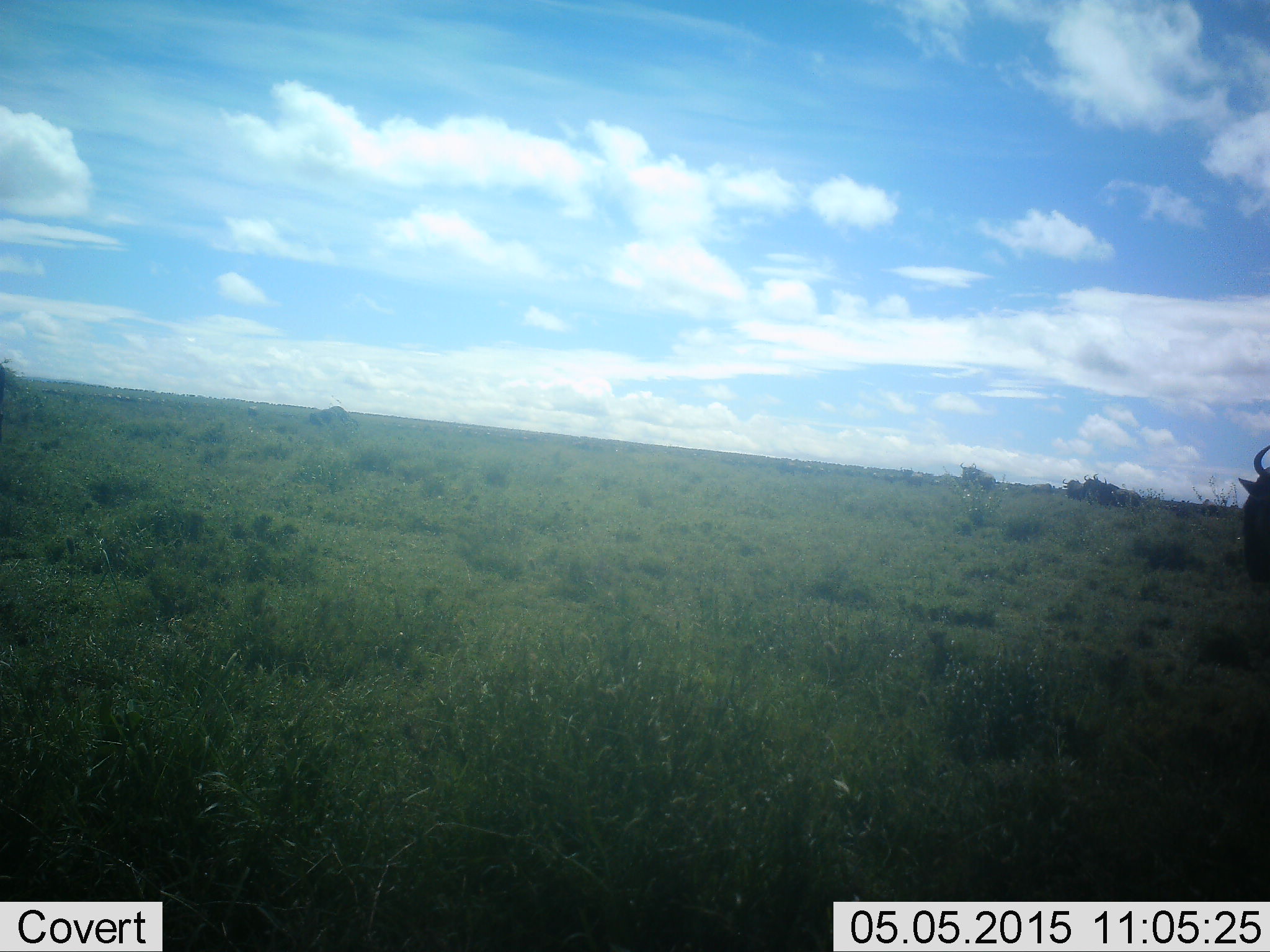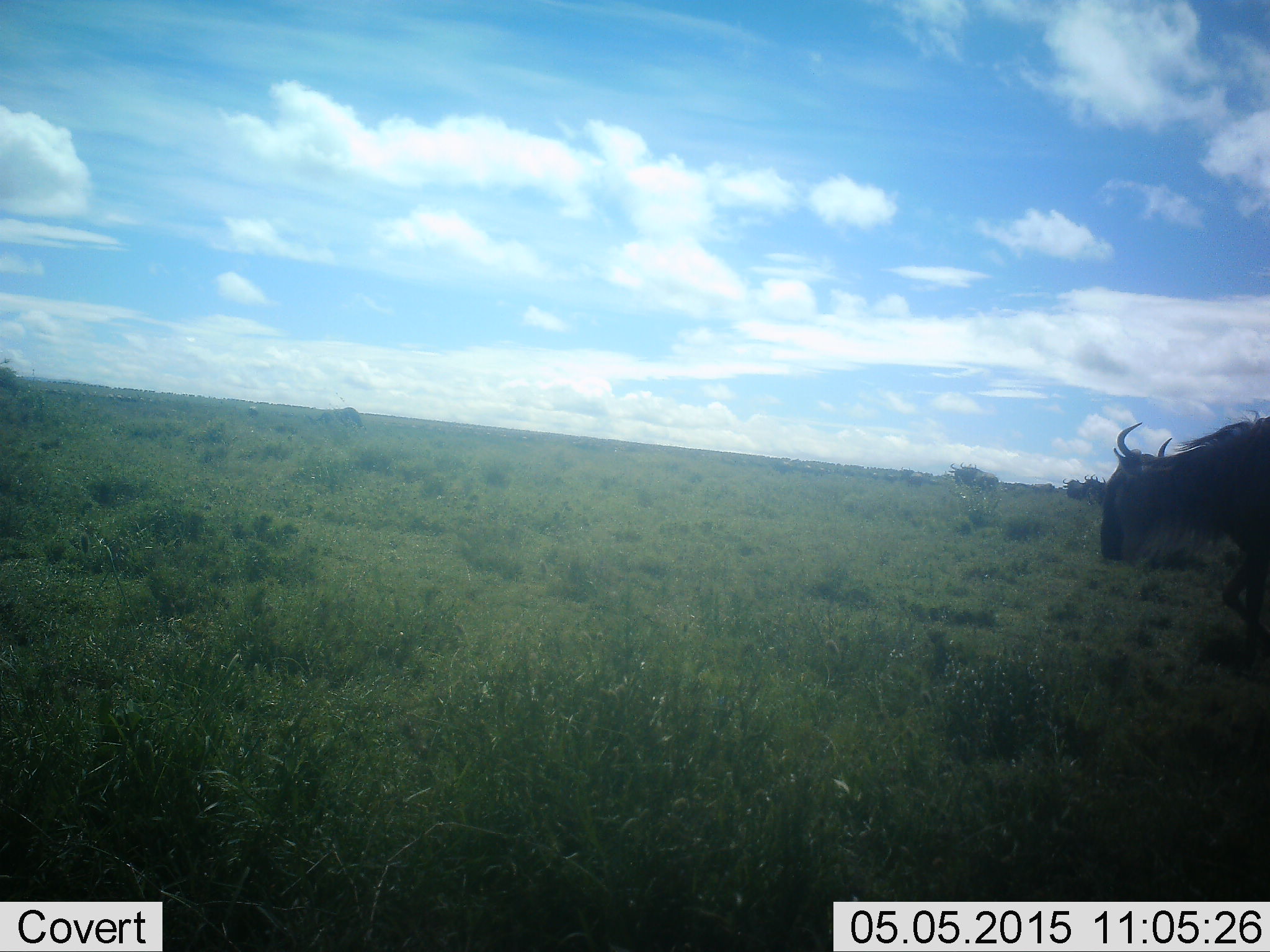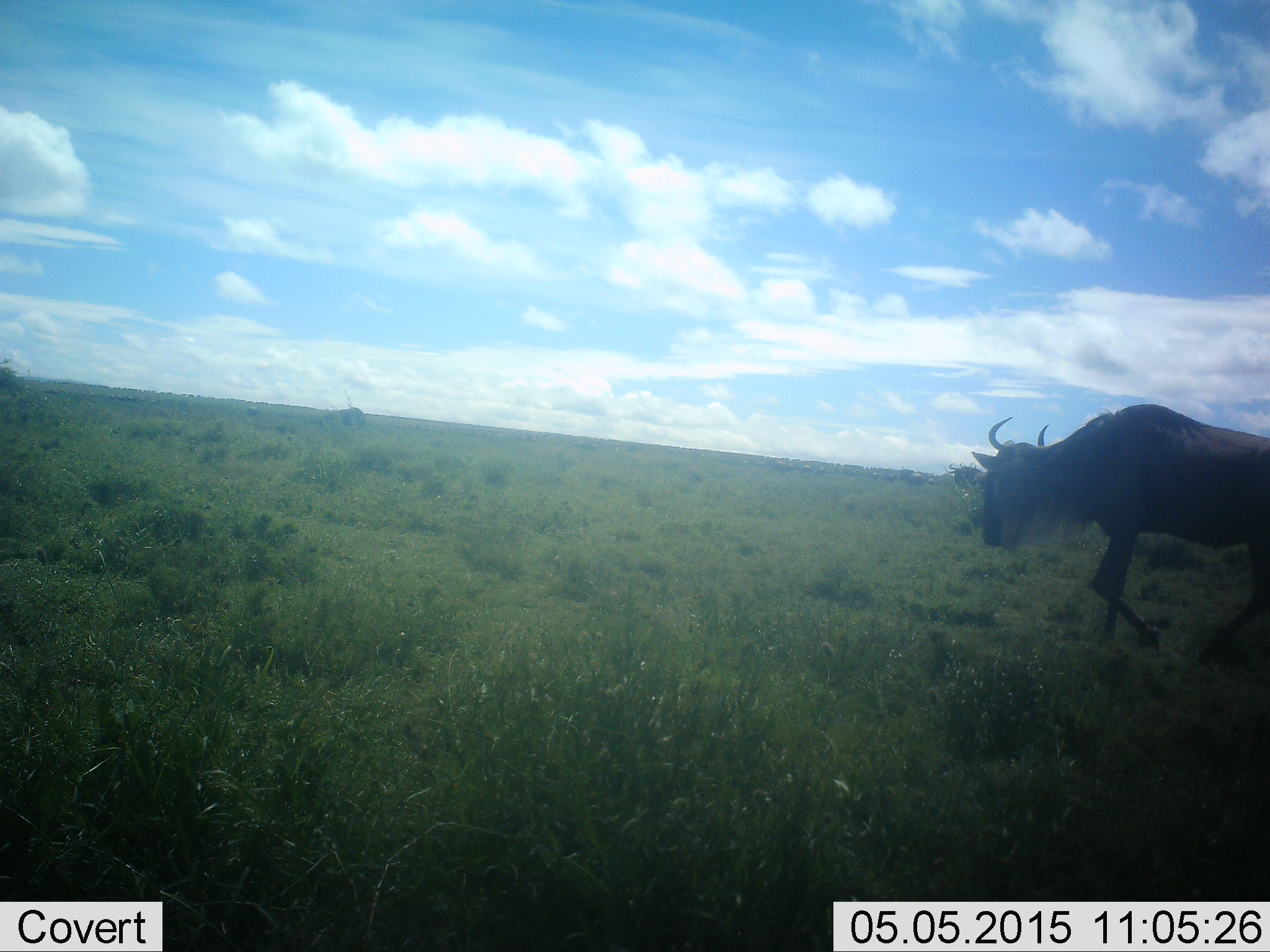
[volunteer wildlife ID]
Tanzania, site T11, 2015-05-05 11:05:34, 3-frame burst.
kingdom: Animalia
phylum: Chordata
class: Mammalia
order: Artiodactyla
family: Bovidae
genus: Connochaetes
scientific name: Connochaetes taurinus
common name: blue wildebeest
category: wildebeest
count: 5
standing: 50%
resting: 0%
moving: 100%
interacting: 0%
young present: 0%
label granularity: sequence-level